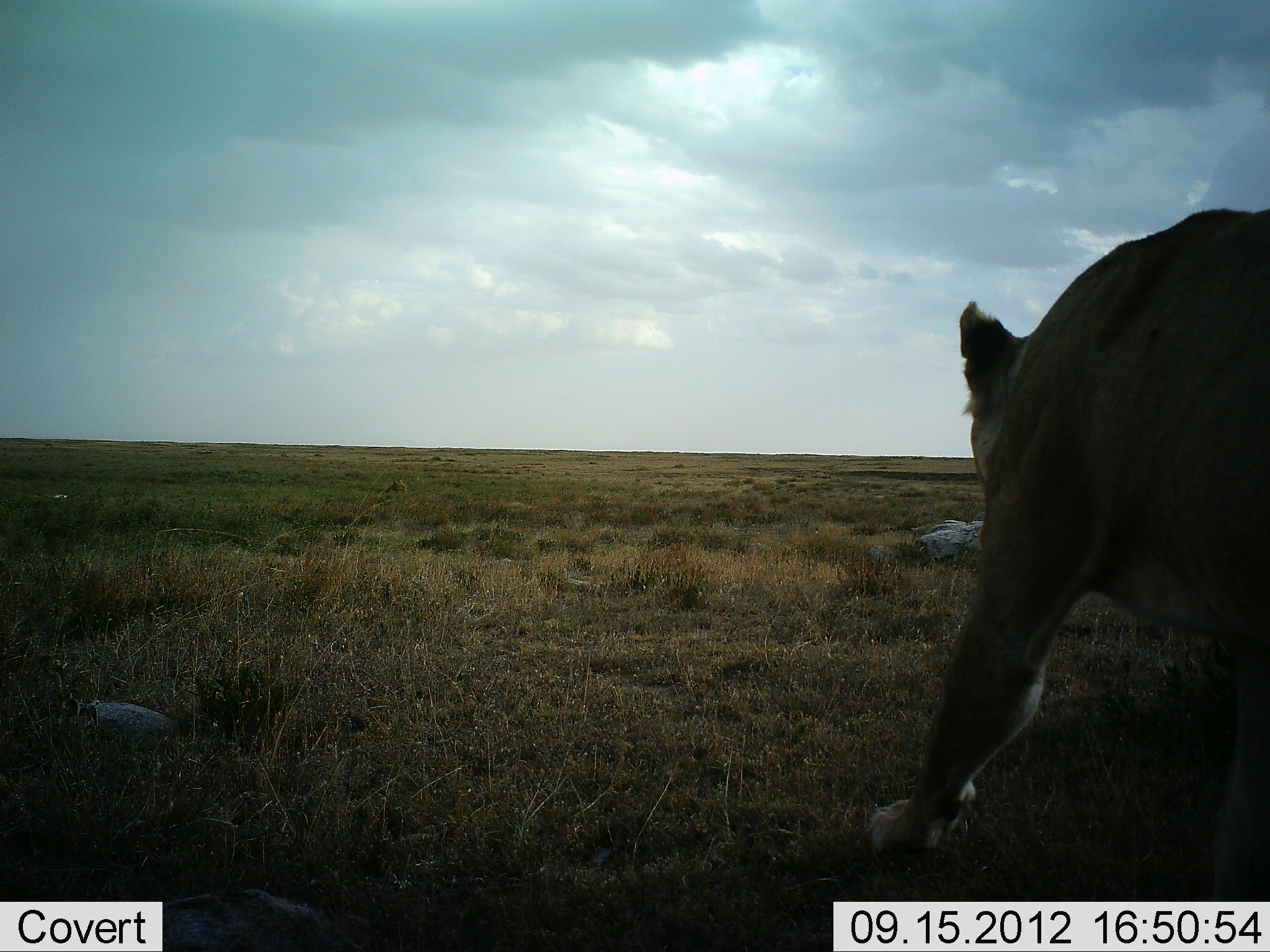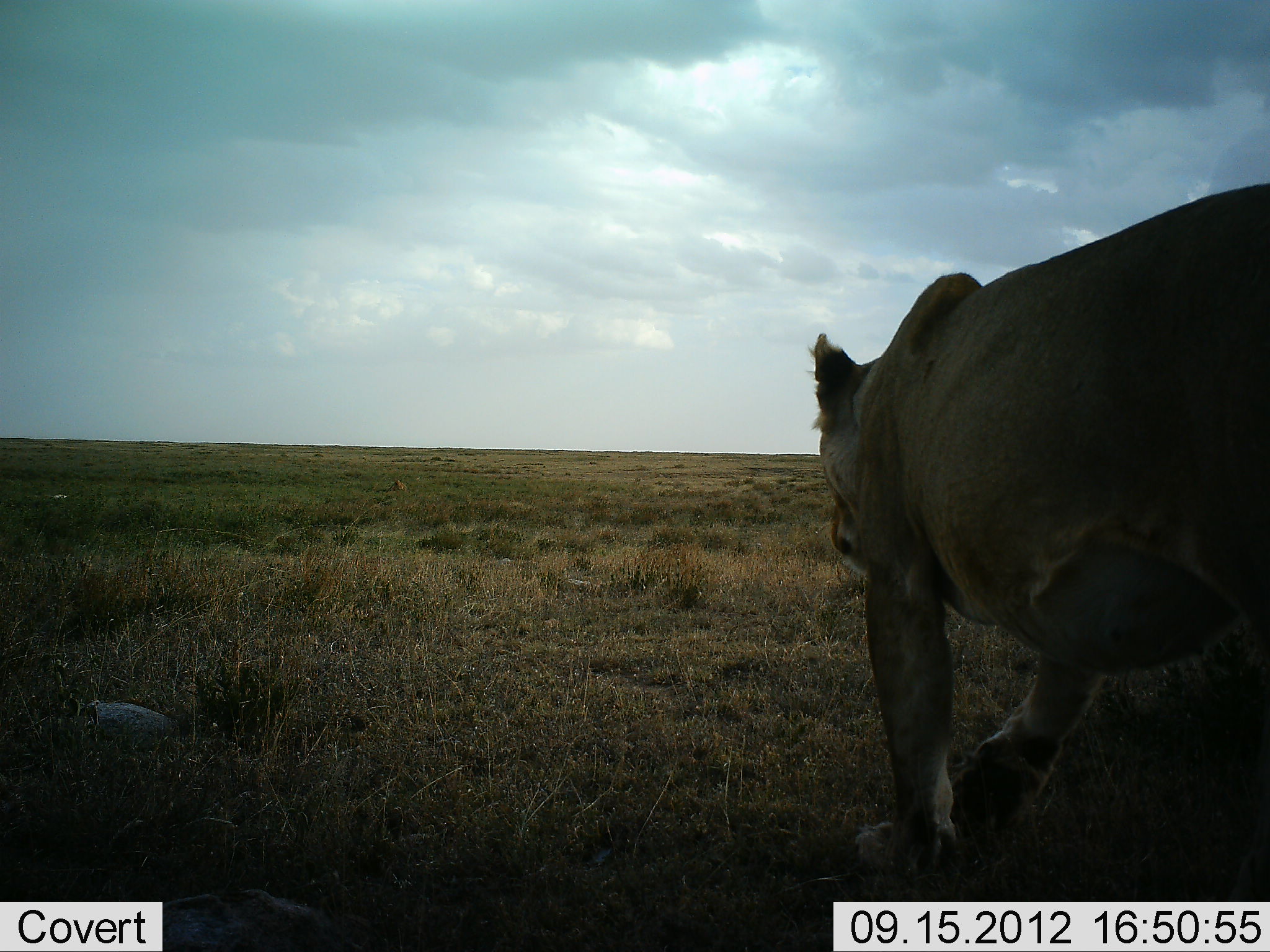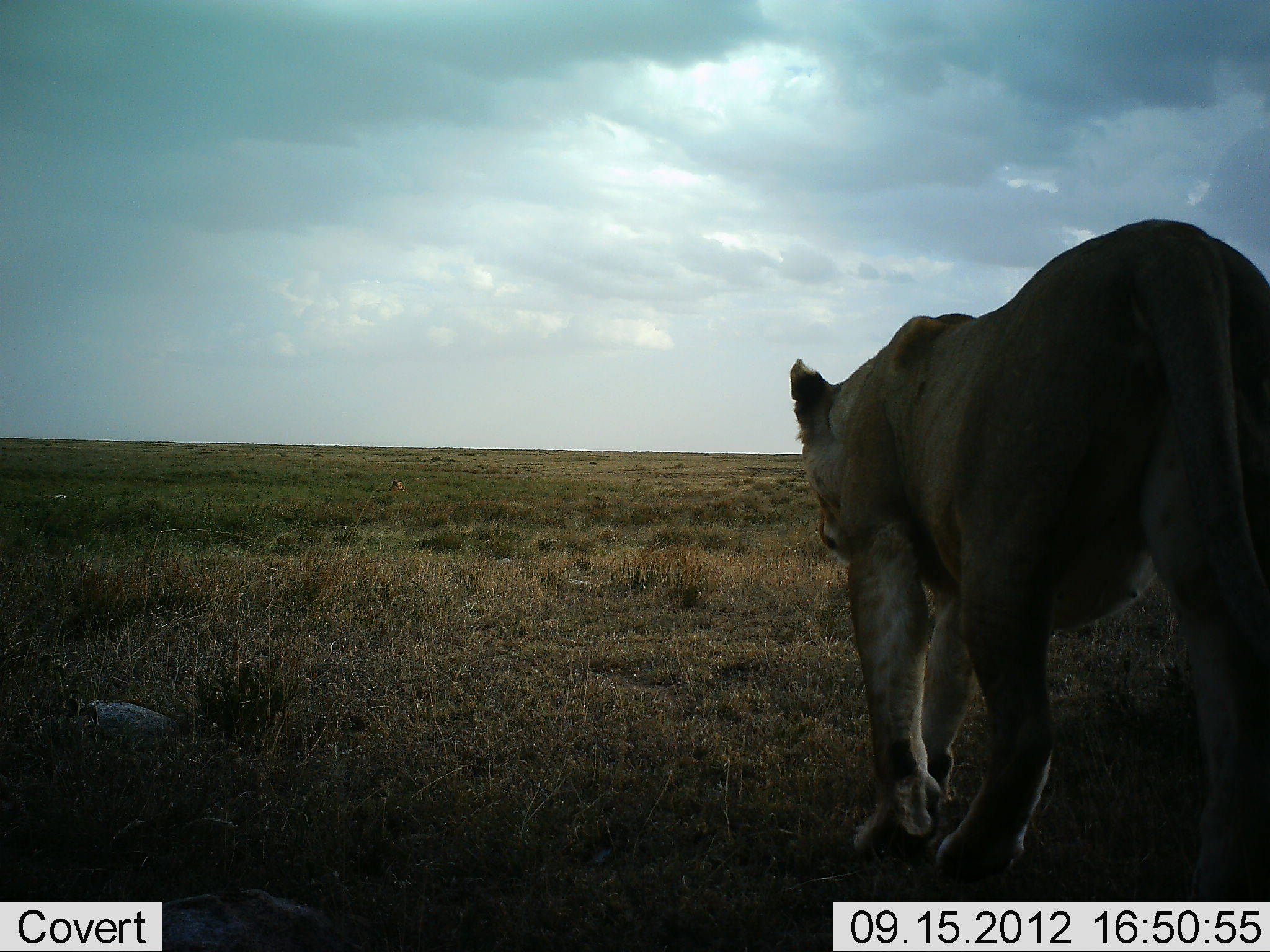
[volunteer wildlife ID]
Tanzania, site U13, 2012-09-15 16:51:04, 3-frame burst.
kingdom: Animalia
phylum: Chordata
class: Mammalia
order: Carnivora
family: Felidae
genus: Panthera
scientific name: Panthera leo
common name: lion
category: lionfemale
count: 1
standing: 10%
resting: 0%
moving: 100%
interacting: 0%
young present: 0%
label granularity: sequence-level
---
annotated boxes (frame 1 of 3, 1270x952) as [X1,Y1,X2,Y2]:
animal: [869,205,1270,901]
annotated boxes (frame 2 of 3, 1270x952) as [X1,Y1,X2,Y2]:
animal: [807,181,1270,890]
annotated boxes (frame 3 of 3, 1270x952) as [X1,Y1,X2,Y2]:
animal: [789,216,1270,902]